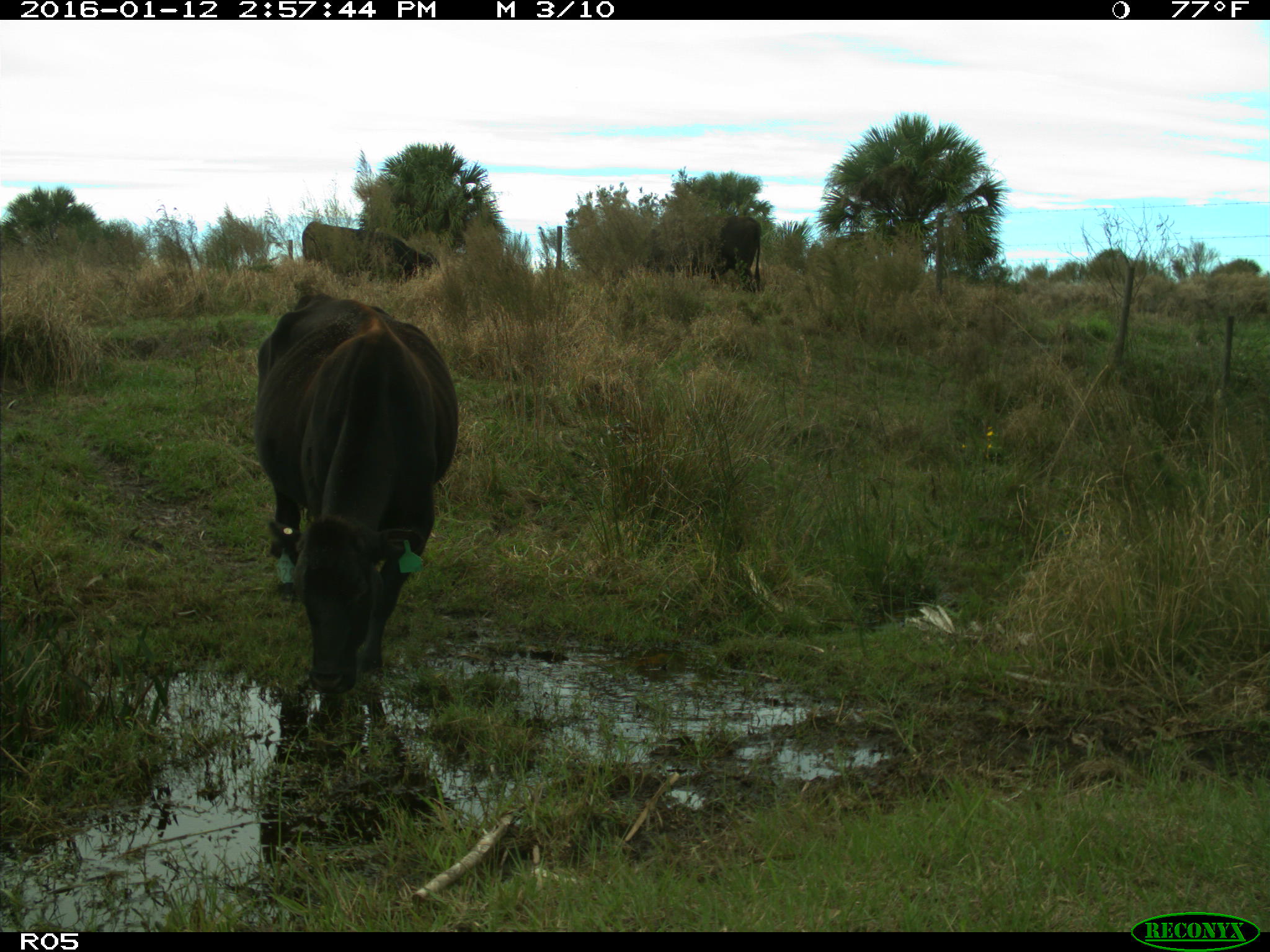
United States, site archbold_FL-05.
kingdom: Animalia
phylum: Chordata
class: Mammalia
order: Artiodactyla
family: Bovidae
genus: Bos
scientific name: Bos taurus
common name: domestic cow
Bos taurus (domestic cow).